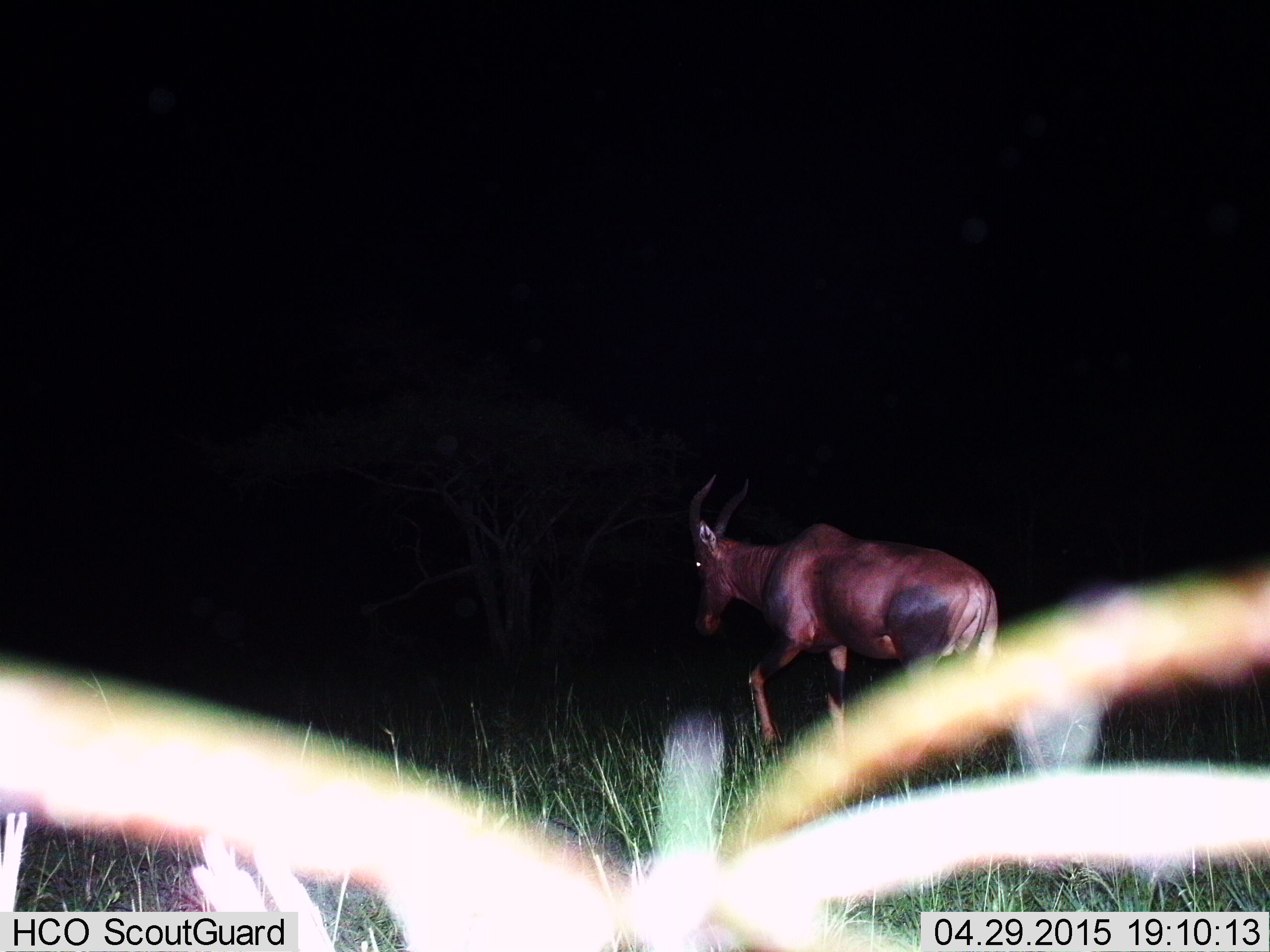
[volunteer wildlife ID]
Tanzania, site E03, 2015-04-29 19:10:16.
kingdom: Animalia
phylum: Chordata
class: Mammalia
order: Artiodactyla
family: Bovidae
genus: Damaliscus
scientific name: Damaliscus lunatus jimela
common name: topi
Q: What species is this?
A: Topi (Damaliscus lunatus jimela).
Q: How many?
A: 1.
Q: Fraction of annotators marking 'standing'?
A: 30%.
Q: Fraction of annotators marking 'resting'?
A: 0%.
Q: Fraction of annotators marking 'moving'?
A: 80%.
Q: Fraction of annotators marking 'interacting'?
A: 0%.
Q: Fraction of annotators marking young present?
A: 0%.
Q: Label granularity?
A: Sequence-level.